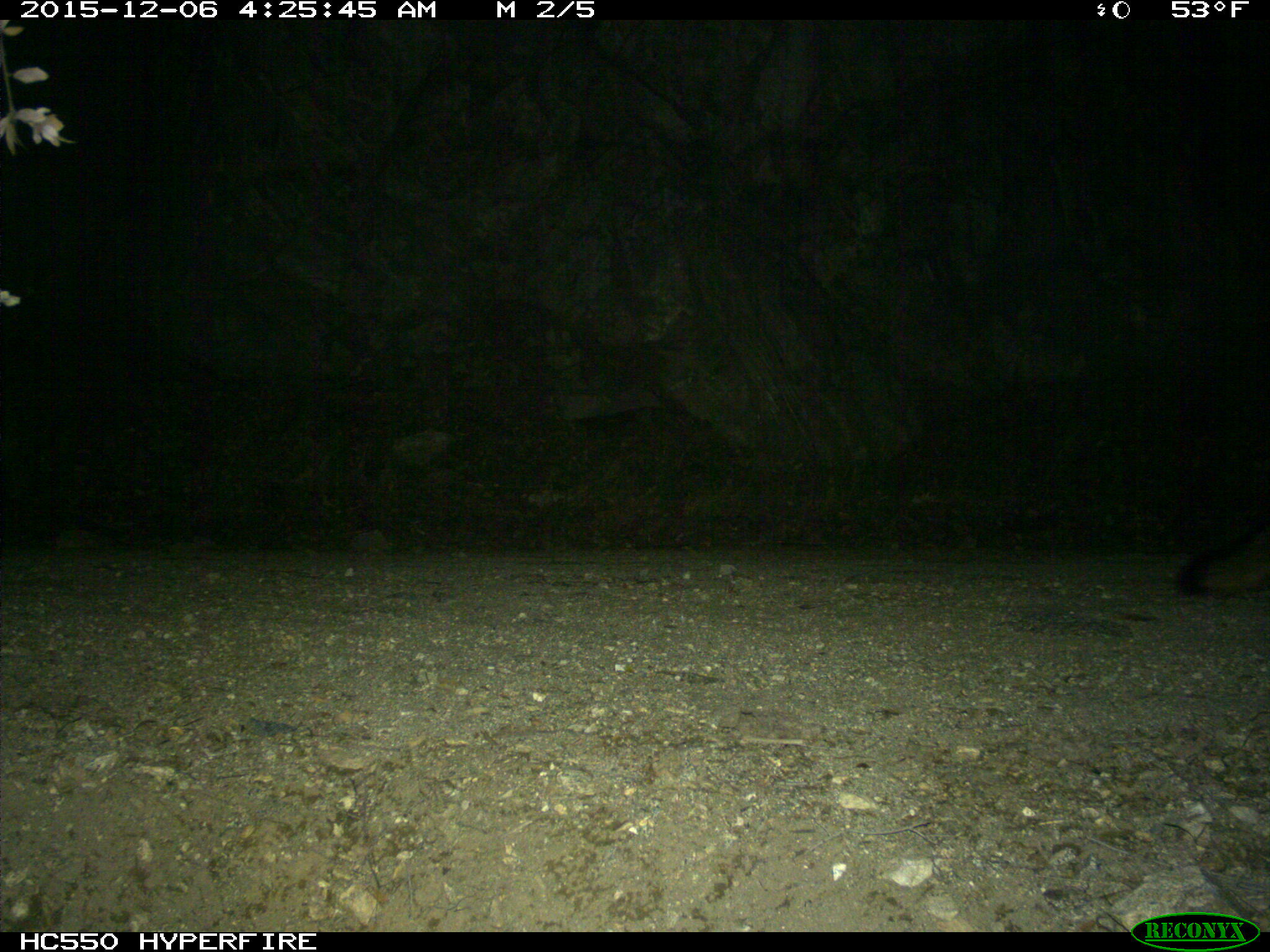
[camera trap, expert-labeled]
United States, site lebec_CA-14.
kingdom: Animalia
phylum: Chordata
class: Mammalia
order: Carnivora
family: Canidae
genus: Urocyon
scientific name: Urocyon cinereoargenteus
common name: gray fox